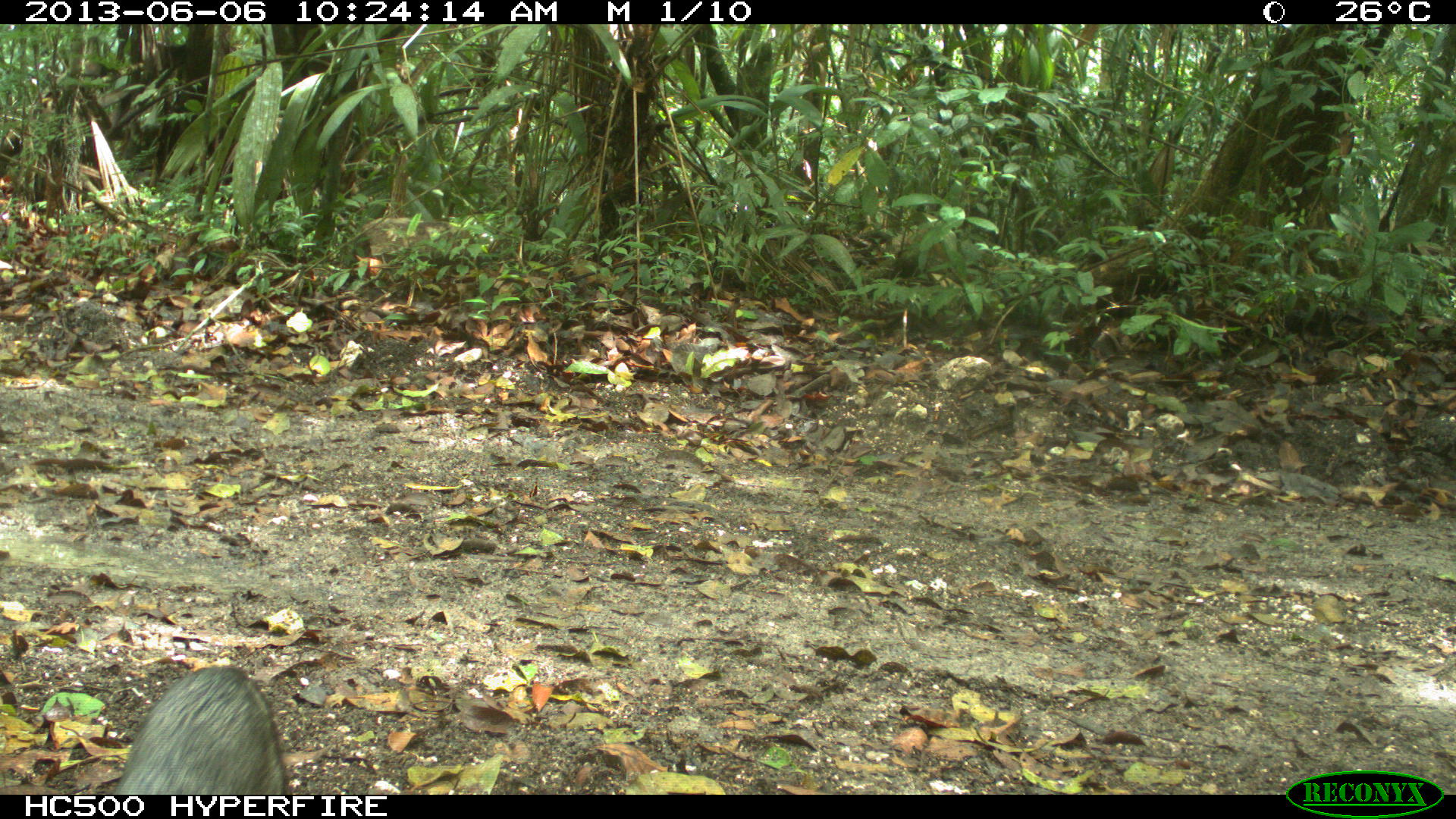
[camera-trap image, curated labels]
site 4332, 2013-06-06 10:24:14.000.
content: unidentified animal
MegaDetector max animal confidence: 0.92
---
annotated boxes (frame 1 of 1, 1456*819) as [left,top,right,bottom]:
unknown: [112,665,285,795]; [361,217,493,261]; [871,216,960,273]